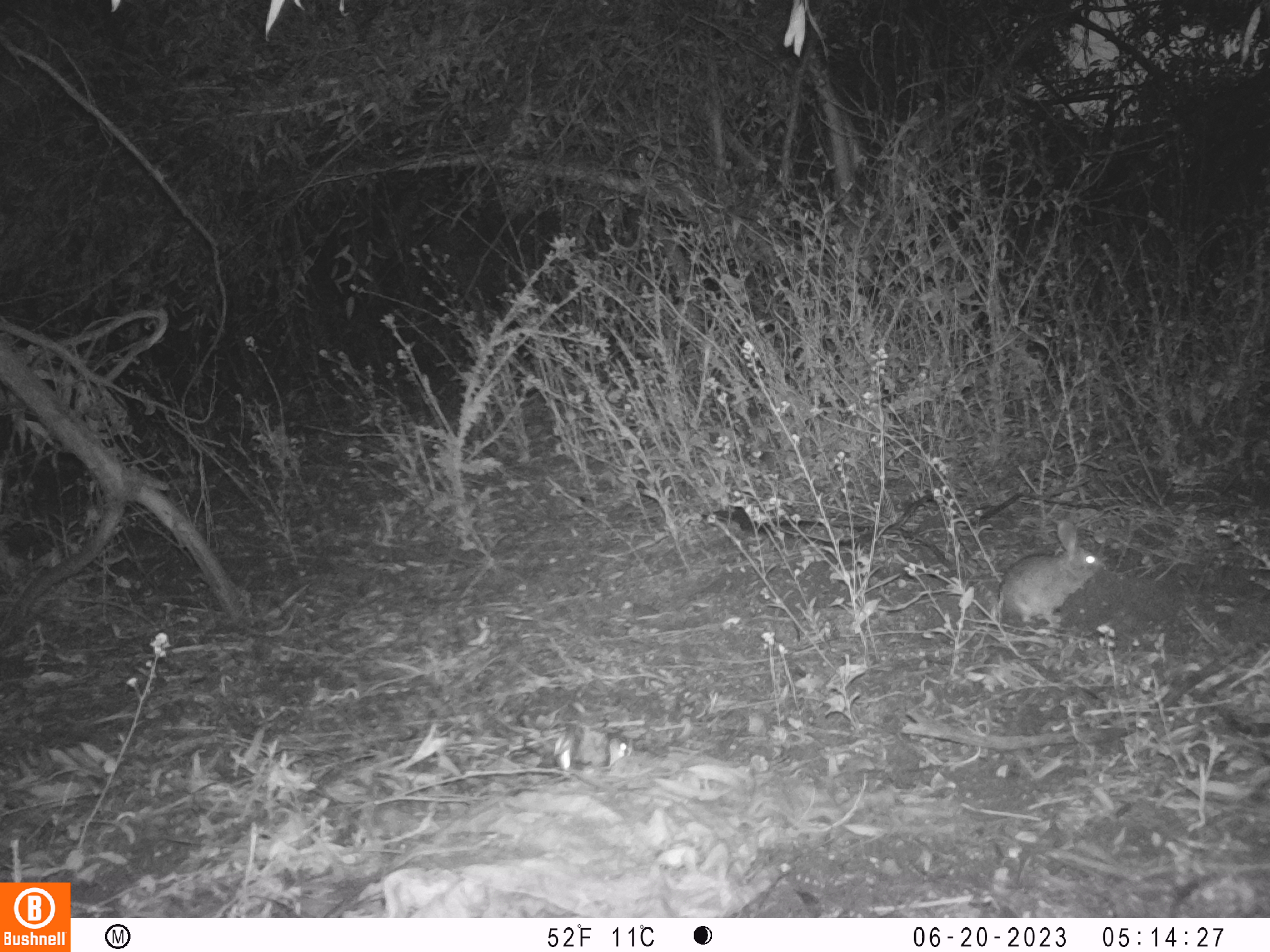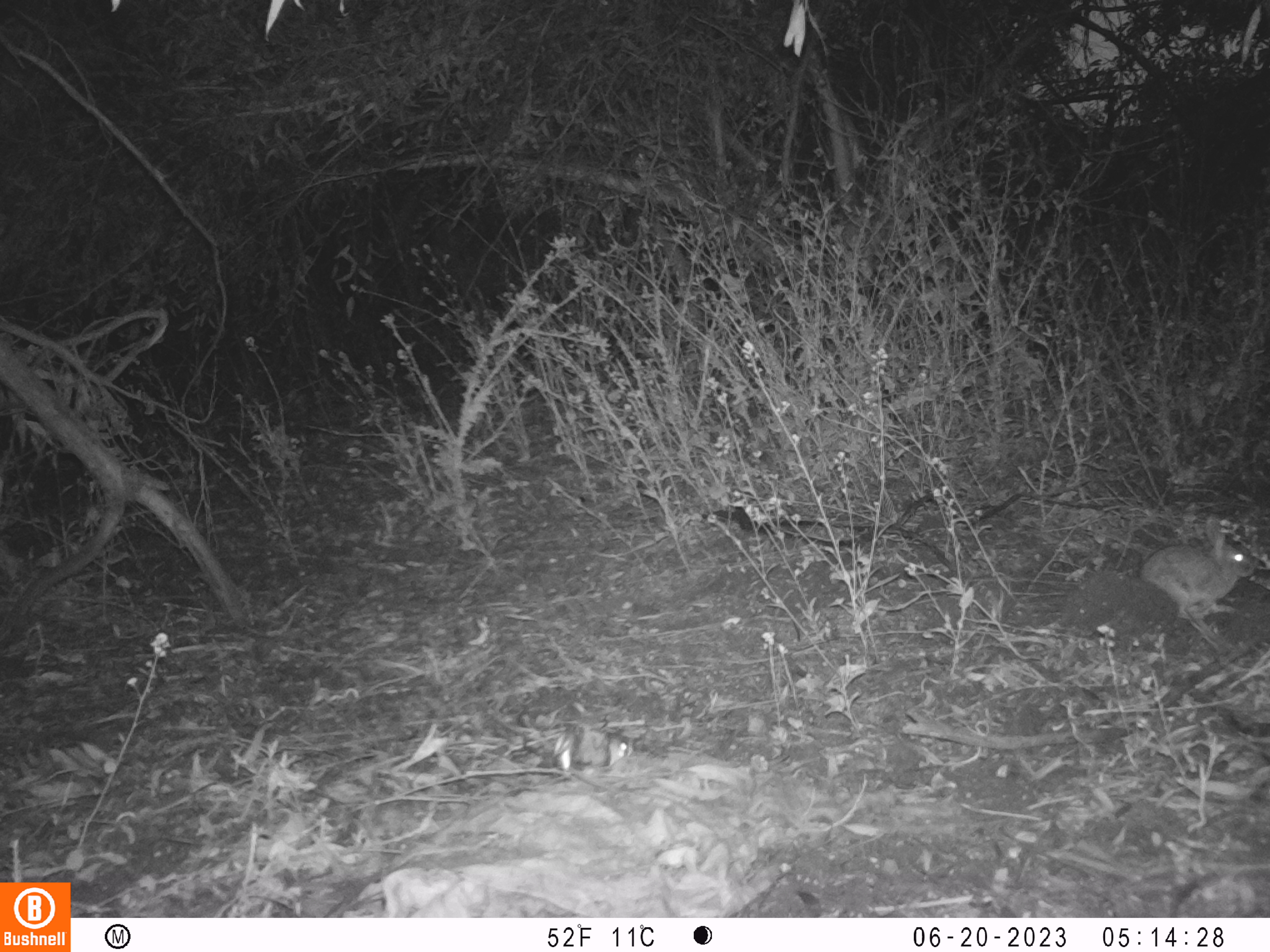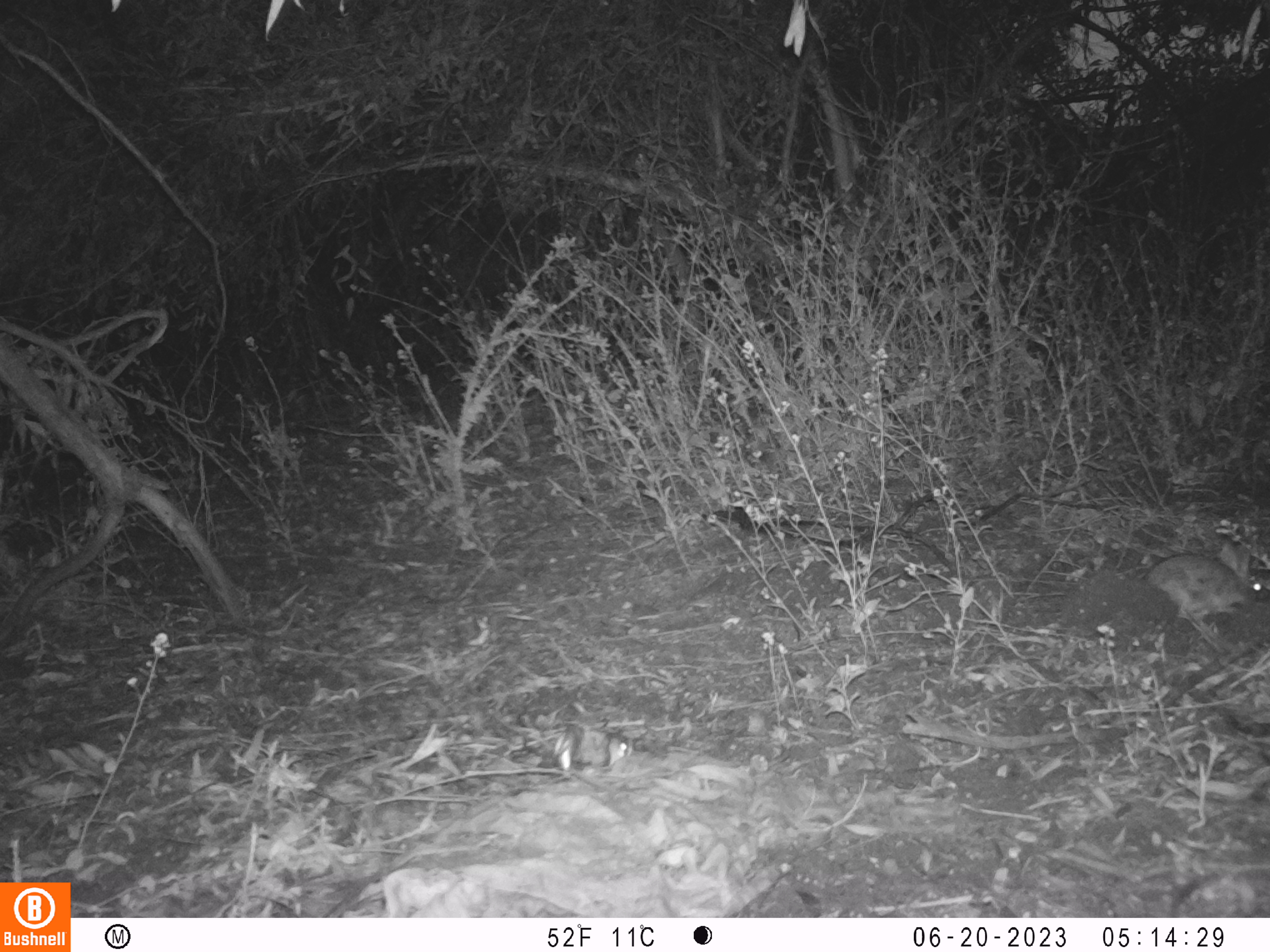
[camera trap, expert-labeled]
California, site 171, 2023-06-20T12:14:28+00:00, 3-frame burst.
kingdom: Animalia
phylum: Chordata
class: Mammalia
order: Lagomorpha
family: Leporidae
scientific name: Leporidae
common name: rabbit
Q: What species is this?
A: Rabbit (Leporidae).